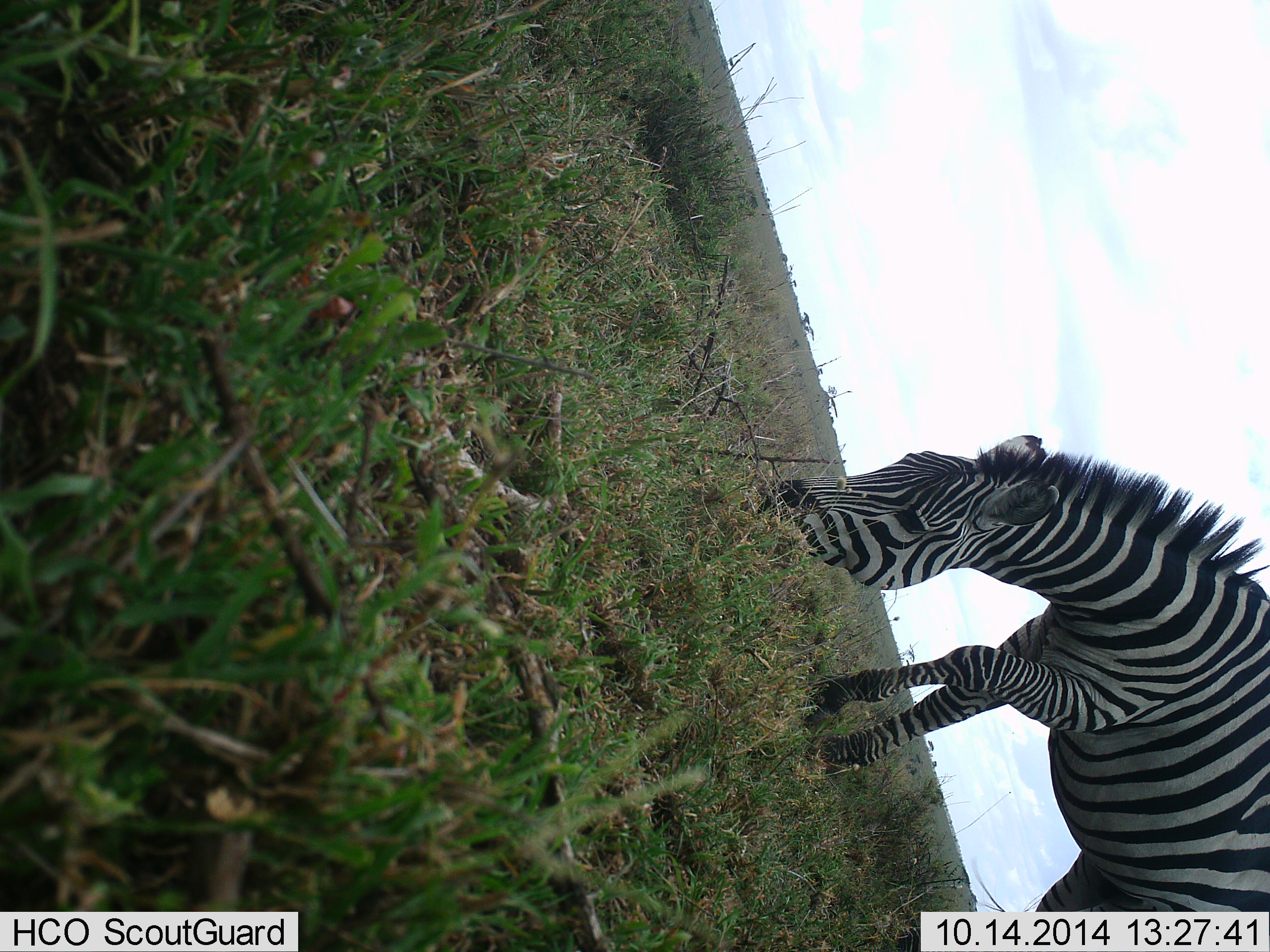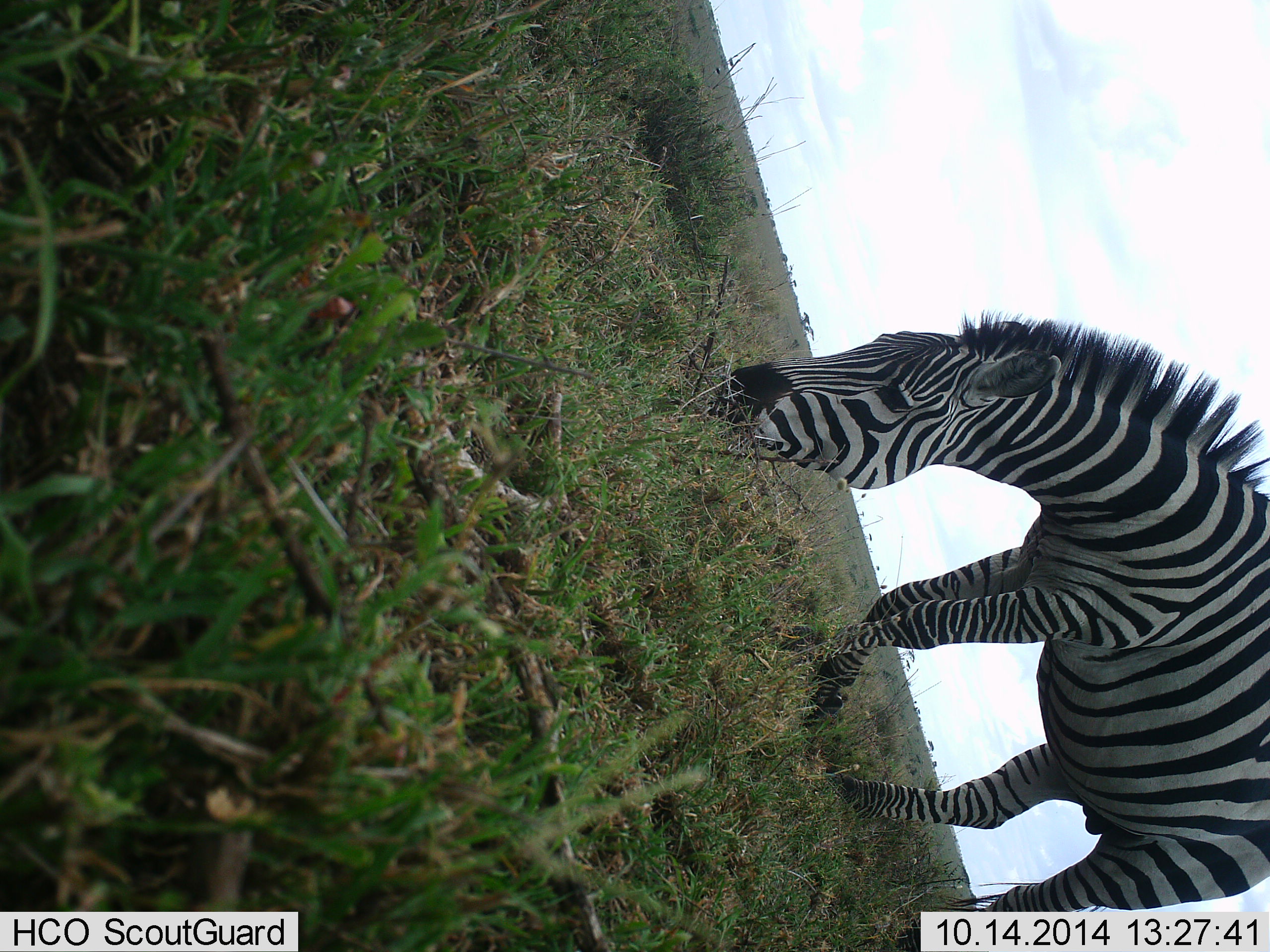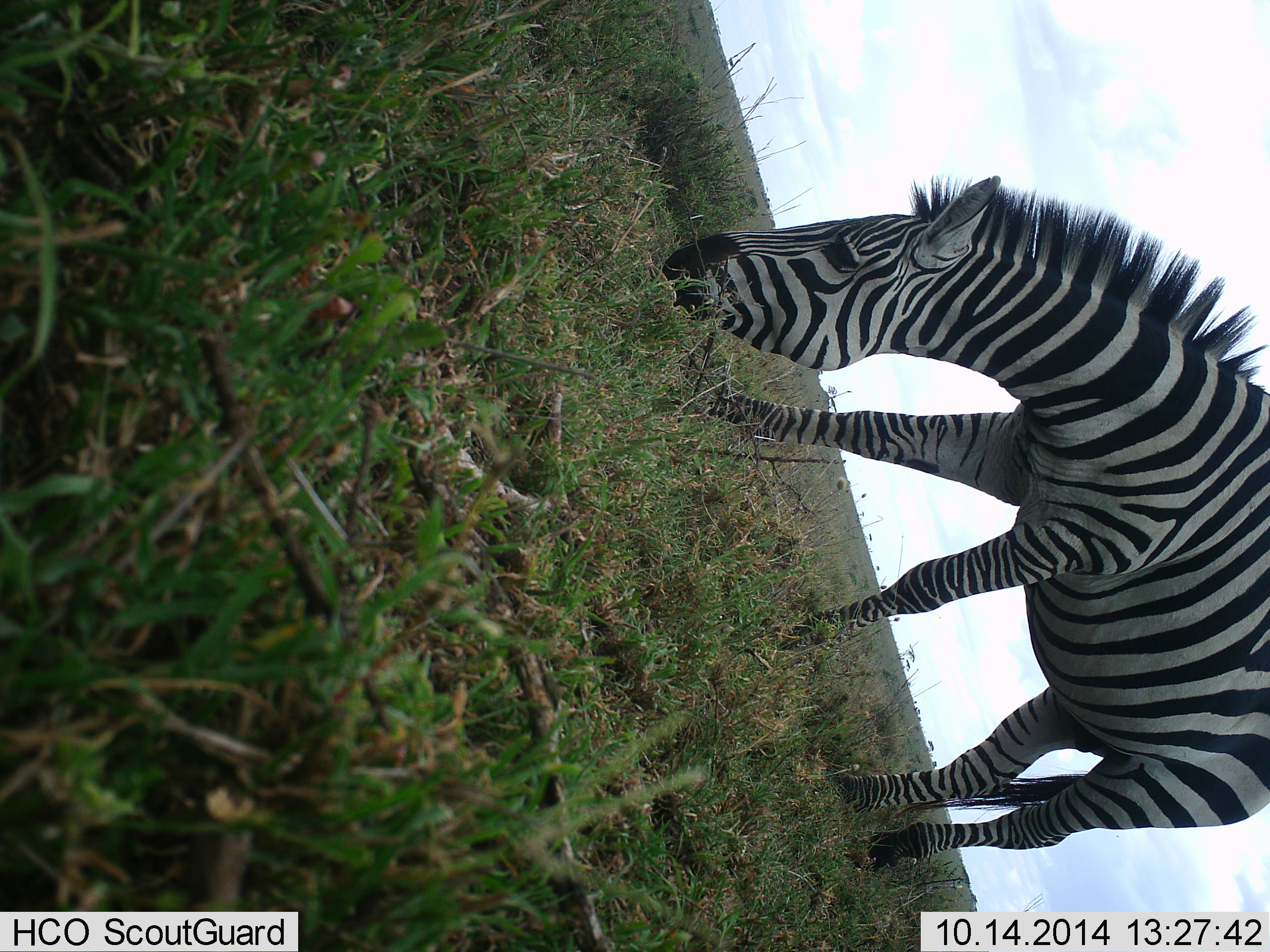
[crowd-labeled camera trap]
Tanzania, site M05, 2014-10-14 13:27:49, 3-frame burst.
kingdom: Animalia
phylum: Chordata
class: Mammalia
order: Perissodactyla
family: Equidae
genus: Equus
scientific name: Equus quagga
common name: plains zebra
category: zebra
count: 1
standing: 20%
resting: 0%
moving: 40%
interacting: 0%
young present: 0%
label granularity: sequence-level